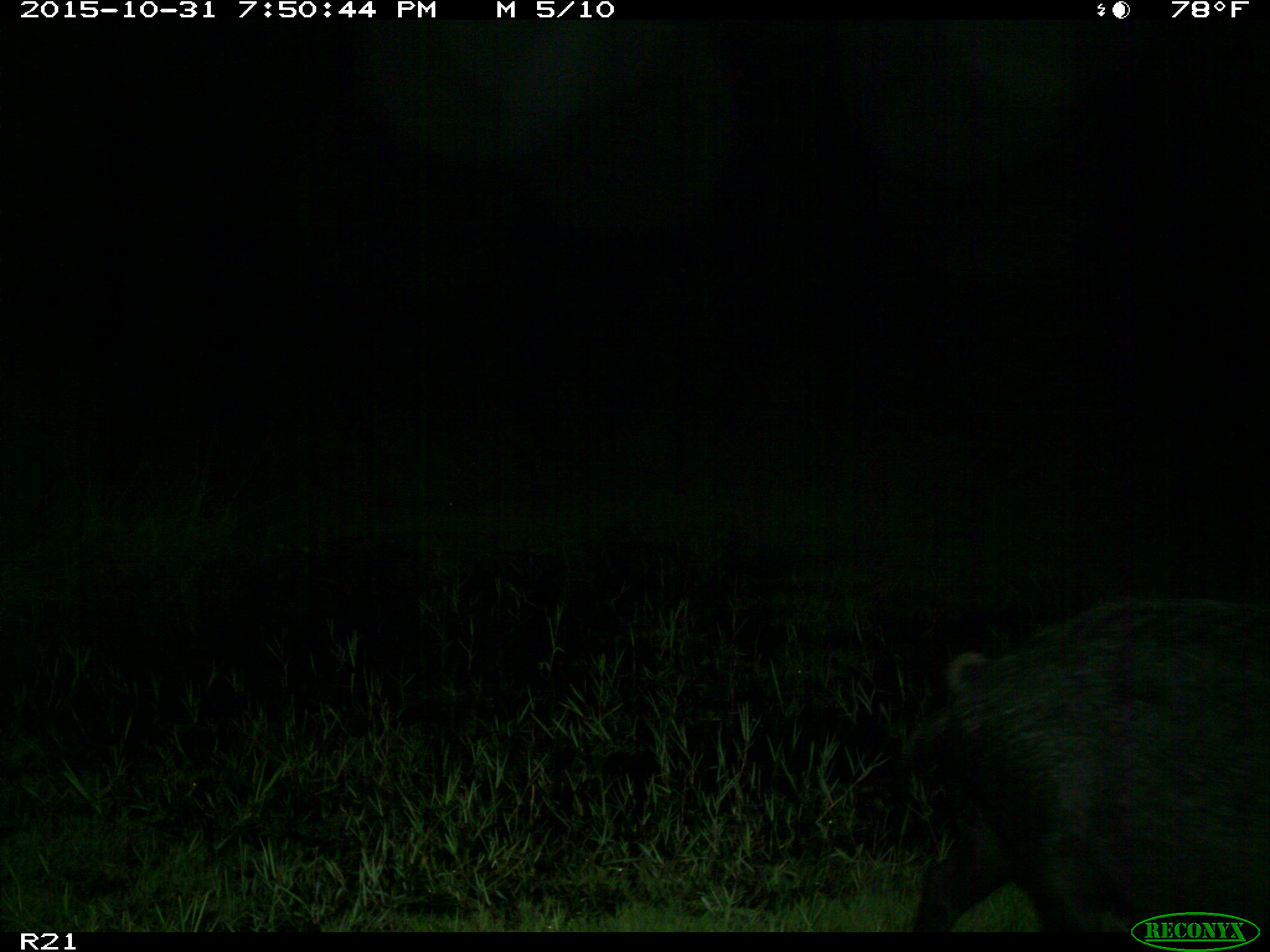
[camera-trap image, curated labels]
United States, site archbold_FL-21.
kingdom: Animalia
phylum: Chordata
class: Mammalia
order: Artiodactyla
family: Suidae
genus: Sus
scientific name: Sus scrofa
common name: wild boar